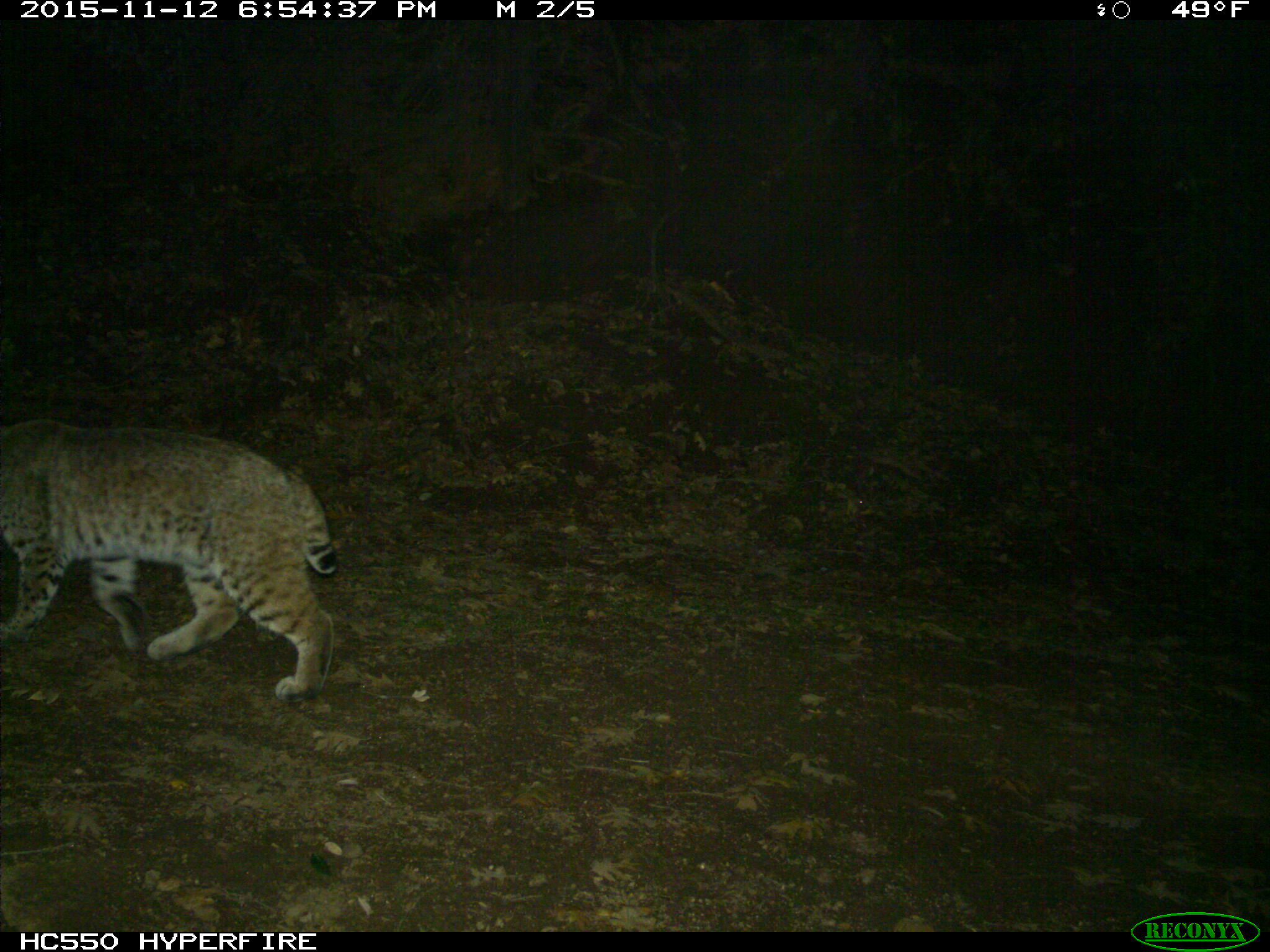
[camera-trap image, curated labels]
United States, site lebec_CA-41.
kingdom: Animalia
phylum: Chordata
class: Mammalia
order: Carnivora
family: Felidae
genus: Lynx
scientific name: Lynx rufus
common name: bobcat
Lynx rufus (bobcat).